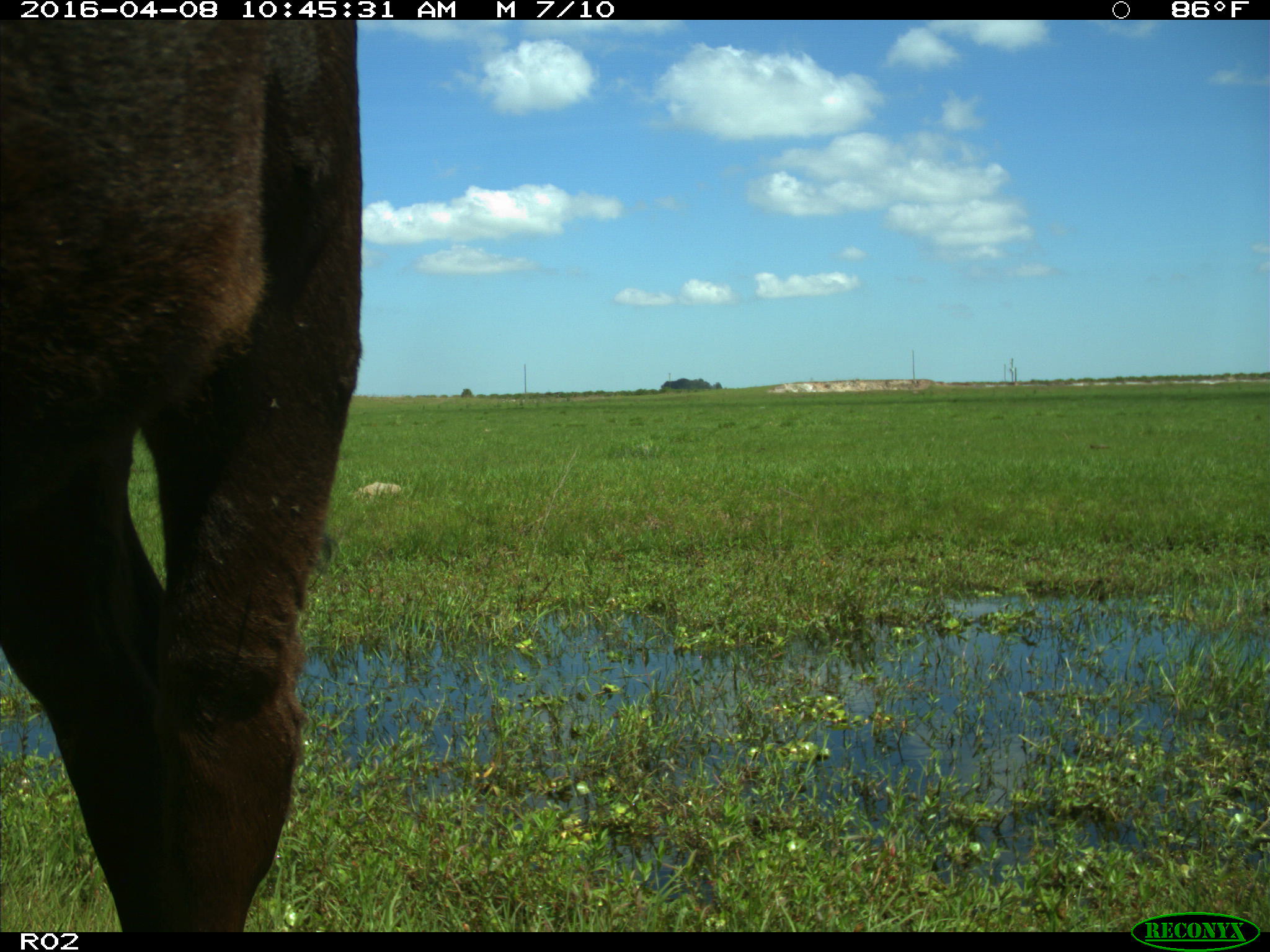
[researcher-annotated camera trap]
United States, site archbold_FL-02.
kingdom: Animalia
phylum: Chordata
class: Mammalia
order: Artiodactyla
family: Bovidae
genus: Bos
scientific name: Bos taurus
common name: domestic cow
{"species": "Bos taurus (domestic cow)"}